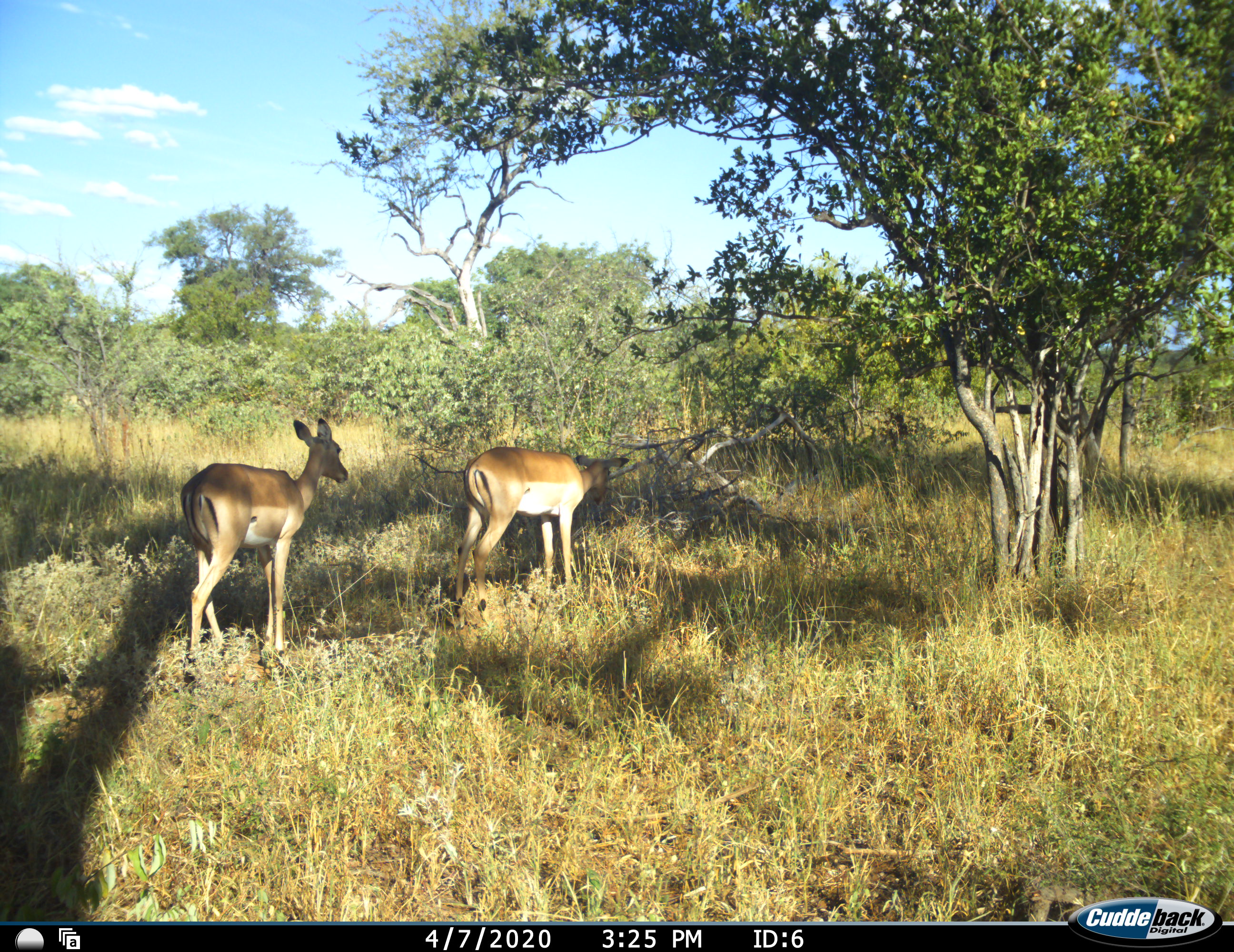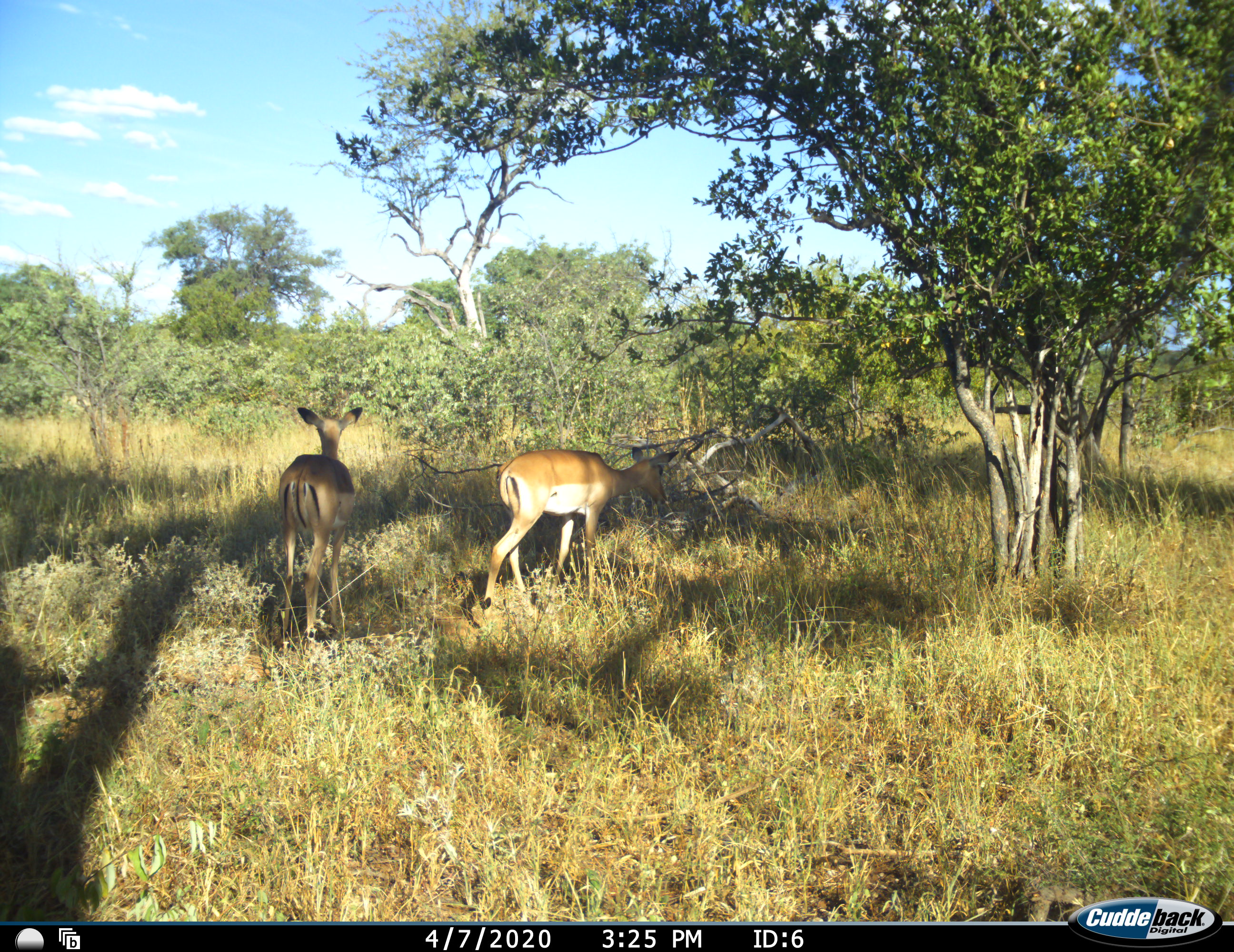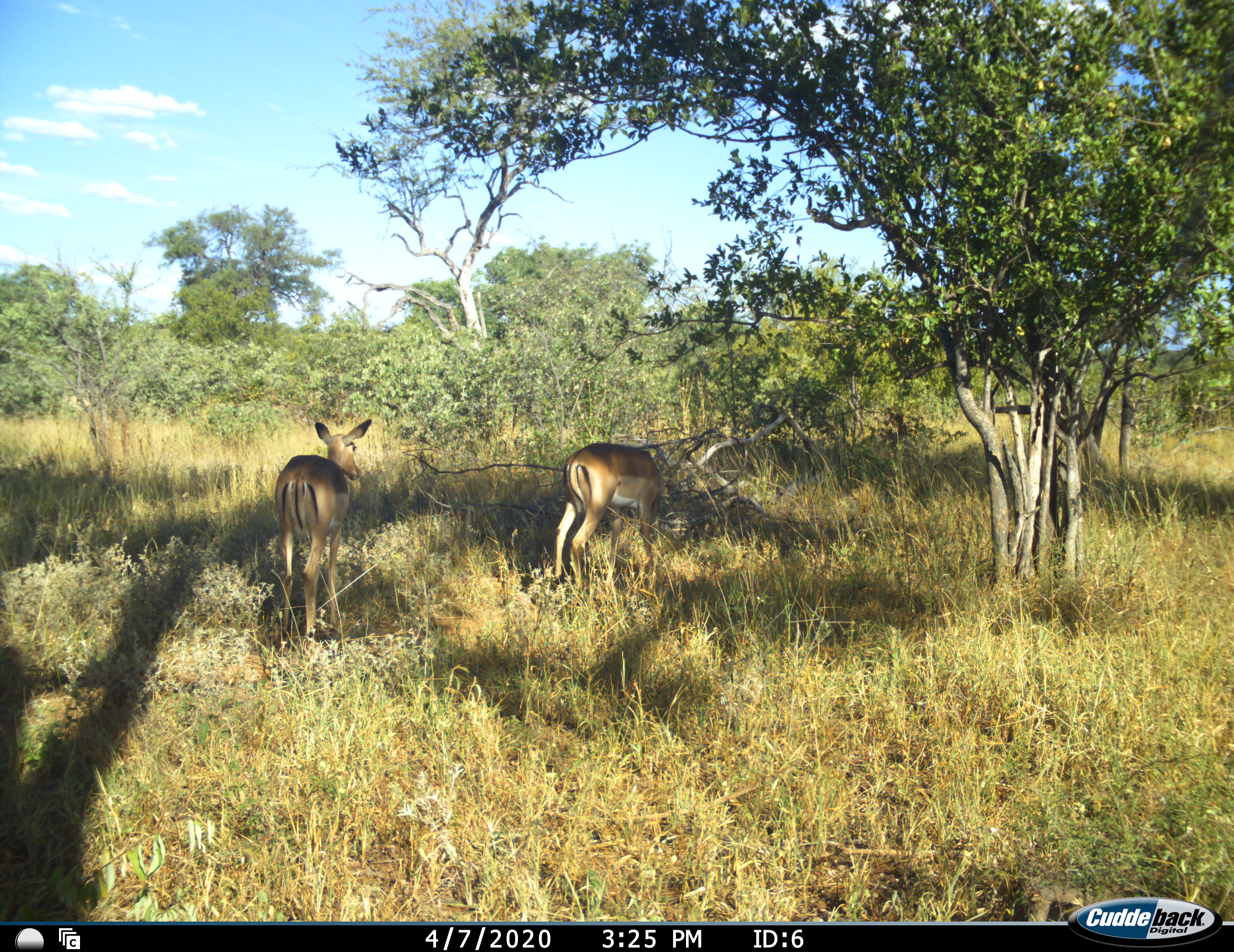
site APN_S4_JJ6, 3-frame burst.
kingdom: Animalia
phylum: Chordata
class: Mammalia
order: Artiodactyla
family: Bovidae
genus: Aepyceros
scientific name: Aepyceros melampus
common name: impala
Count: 2.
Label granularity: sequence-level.